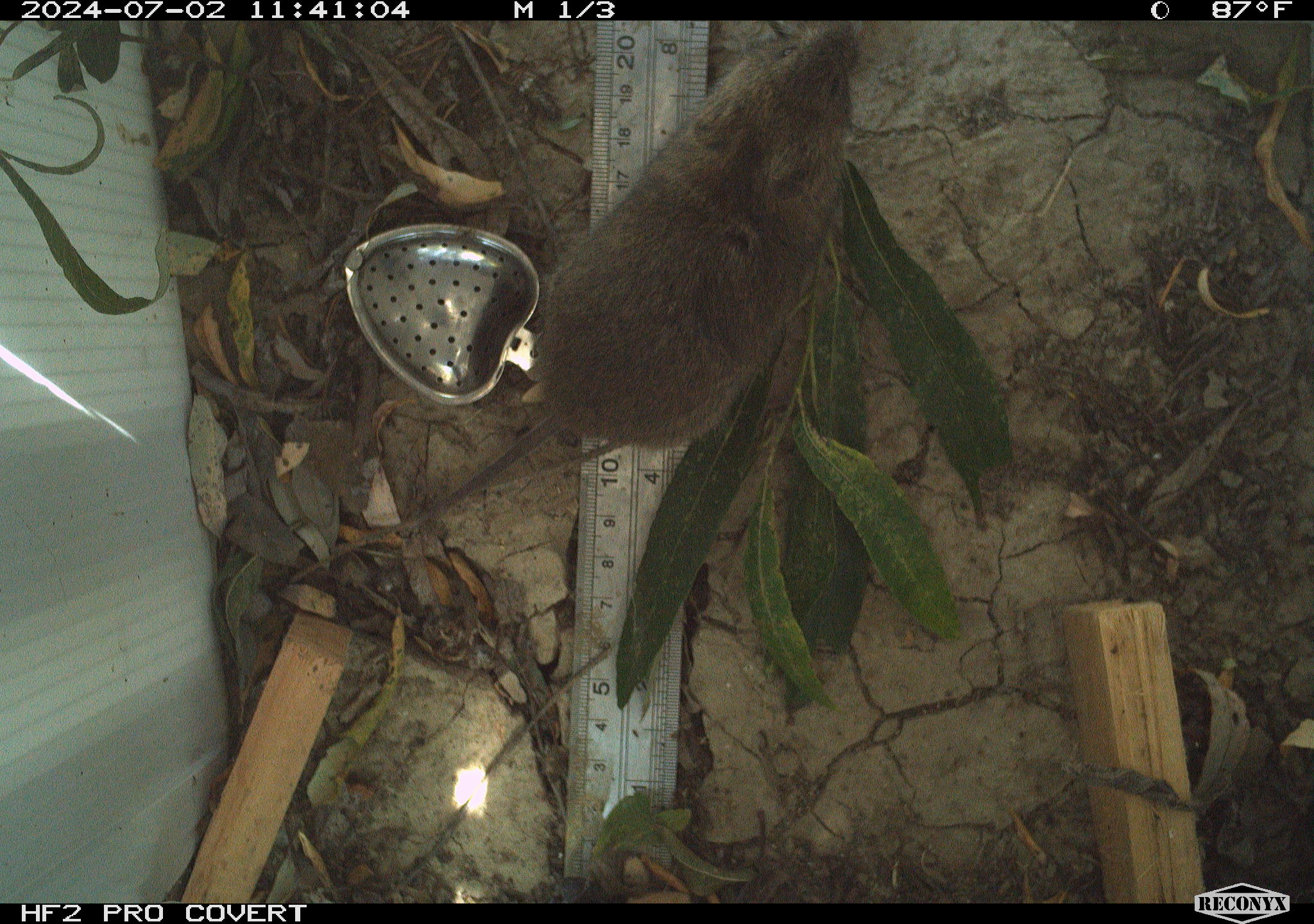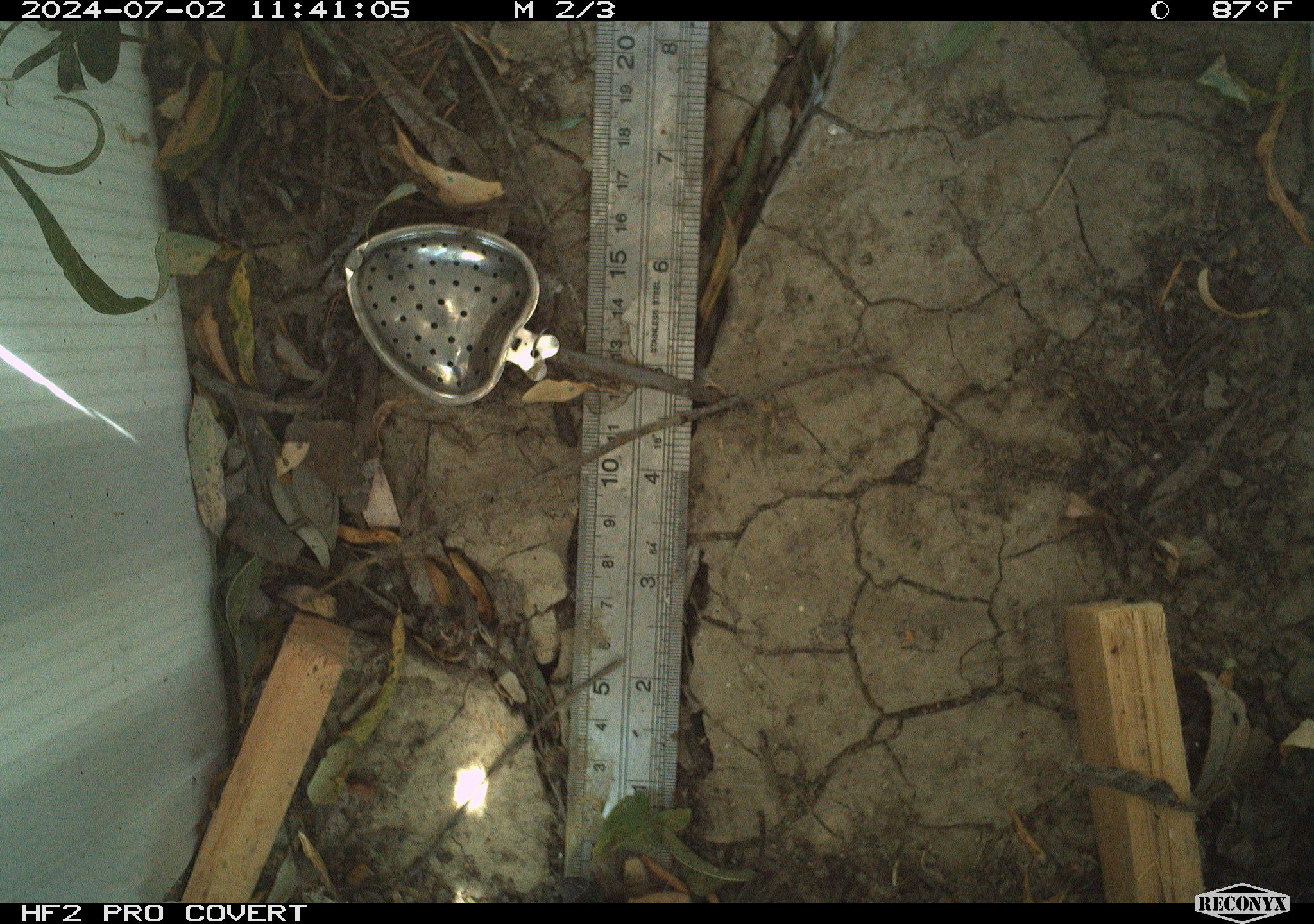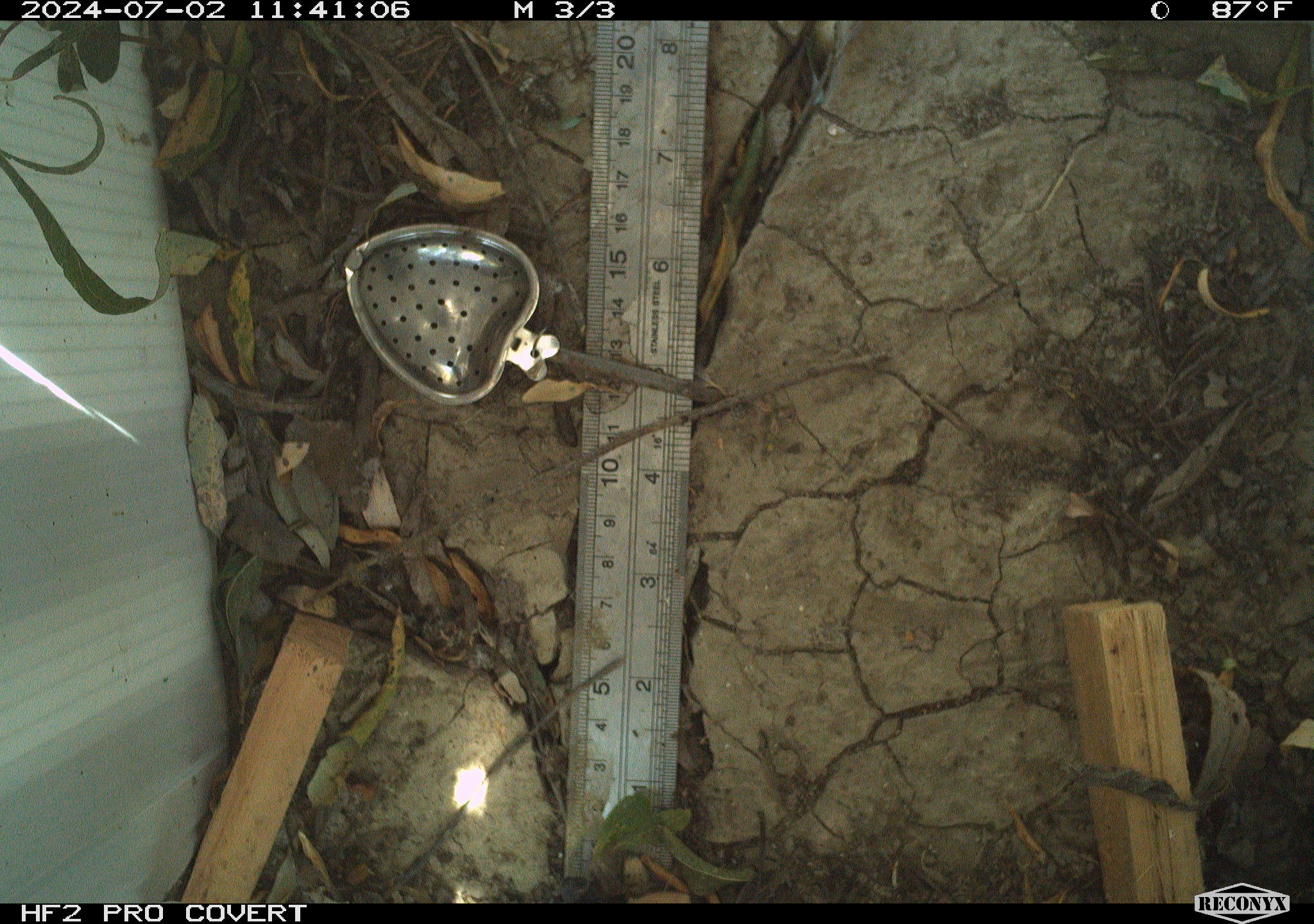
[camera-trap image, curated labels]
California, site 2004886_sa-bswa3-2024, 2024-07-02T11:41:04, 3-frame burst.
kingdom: Animalia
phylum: Chordata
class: Mammalia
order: Rodentia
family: Cricetidae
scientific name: Arvicolinae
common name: voles, lemmings, and muskrats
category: arvicolinae subfamily